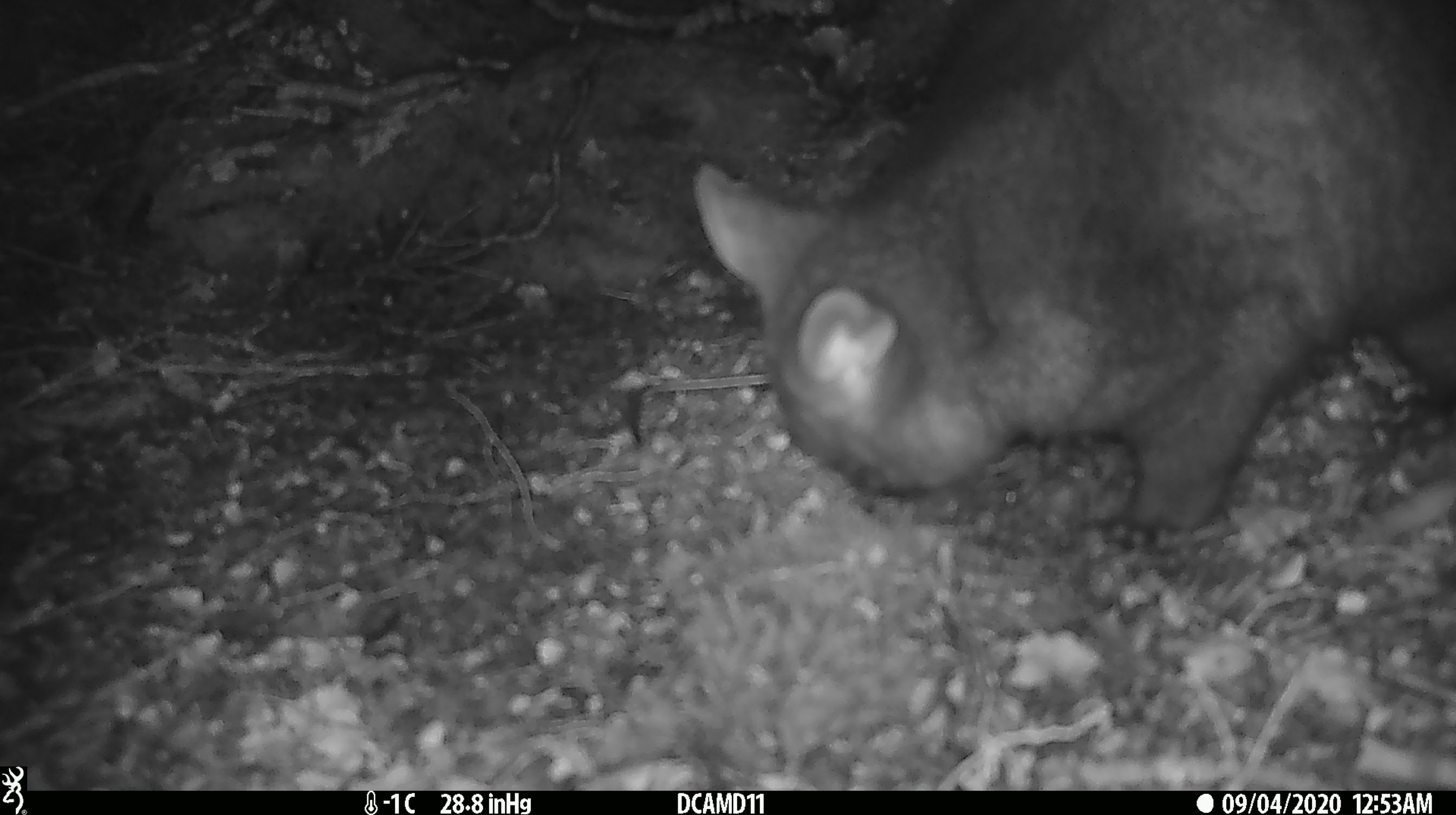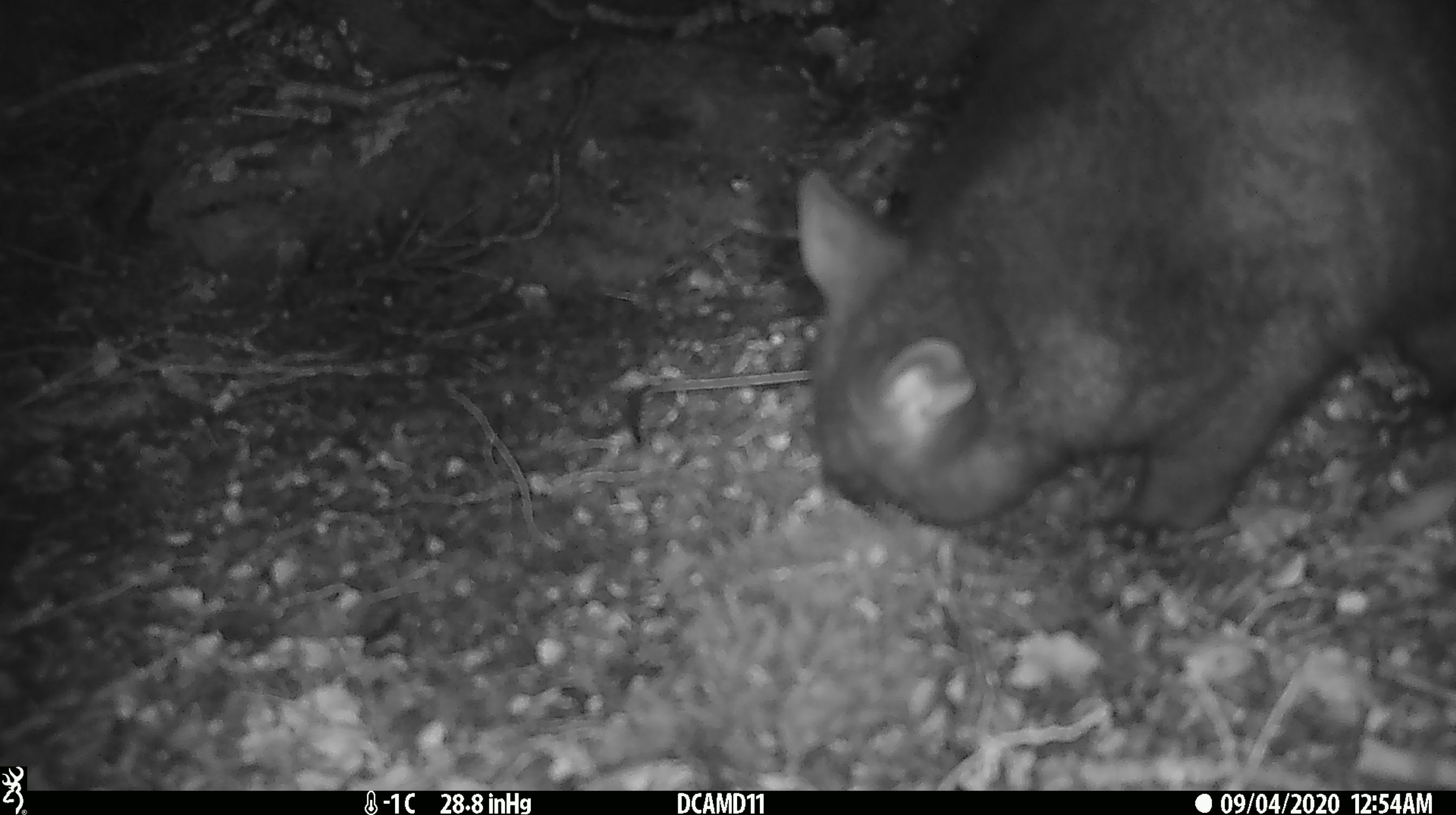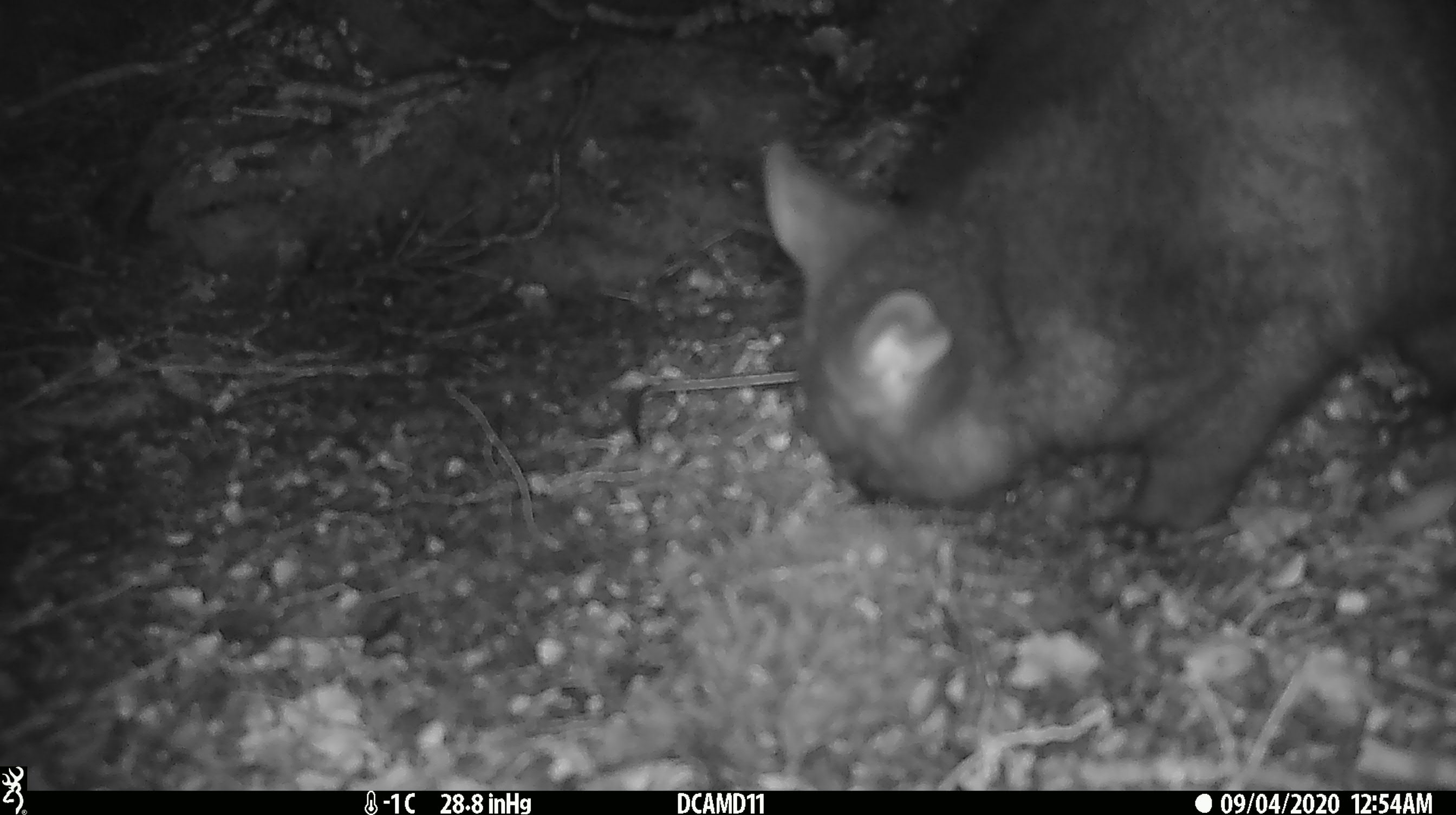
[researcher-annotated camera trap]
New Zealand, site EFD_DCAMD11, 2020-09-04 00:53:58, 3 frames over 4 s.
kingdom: Animalia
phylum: Chordata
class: Mammalia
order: Diprotodontia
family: Phalangeridae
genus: Trichosurus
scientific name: Trichosurus vulpecula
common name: common brushtail possum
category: possum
Possum (common brushtail possum) (Trichosurus vulpecula).